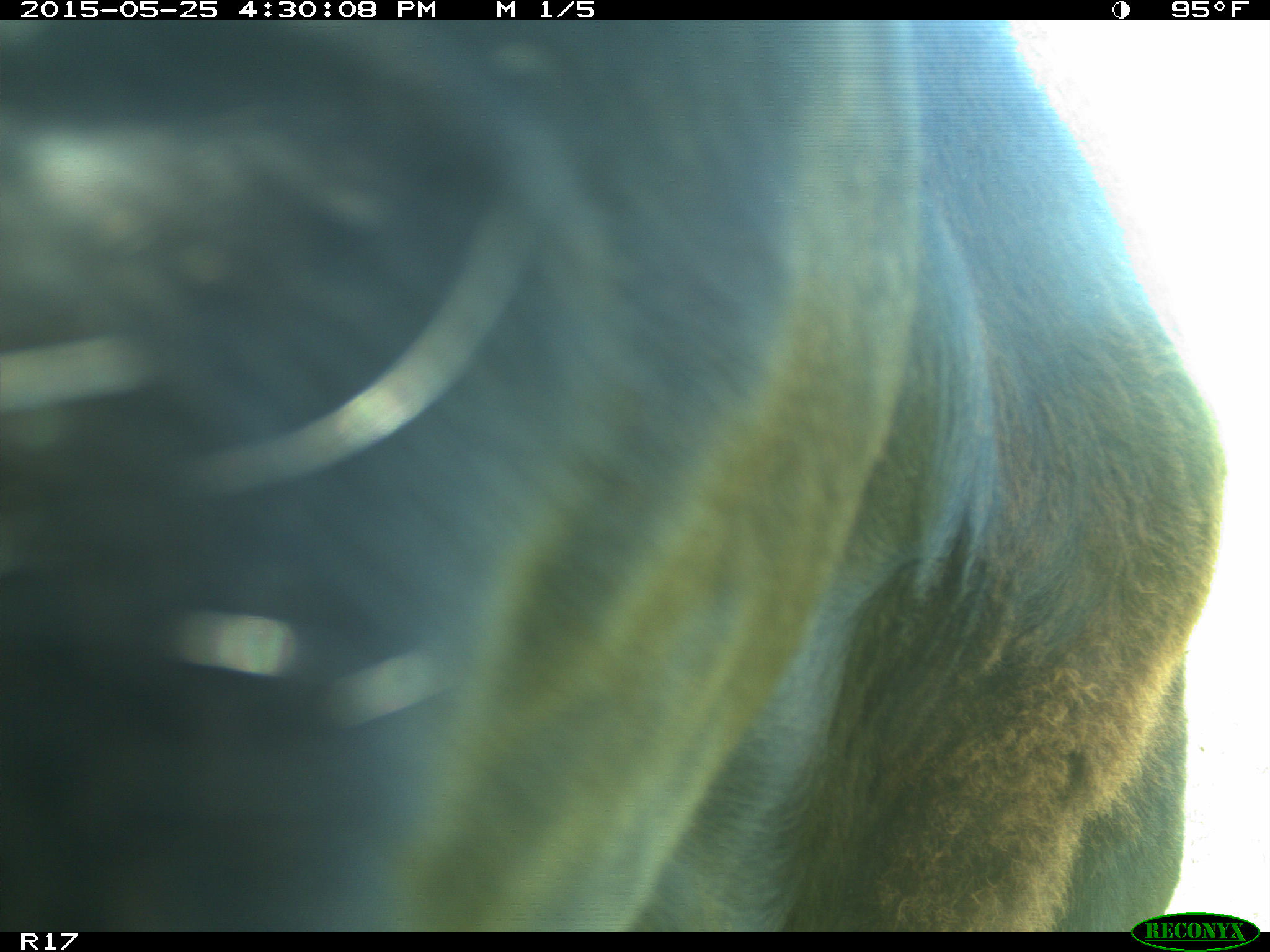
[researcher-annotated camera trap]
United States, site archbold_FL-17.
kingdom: Animalia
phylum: Chordata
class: Mammalia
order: Artiodactyla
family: Bovidae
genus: Bos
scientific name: Bos taurus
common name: domestic cow